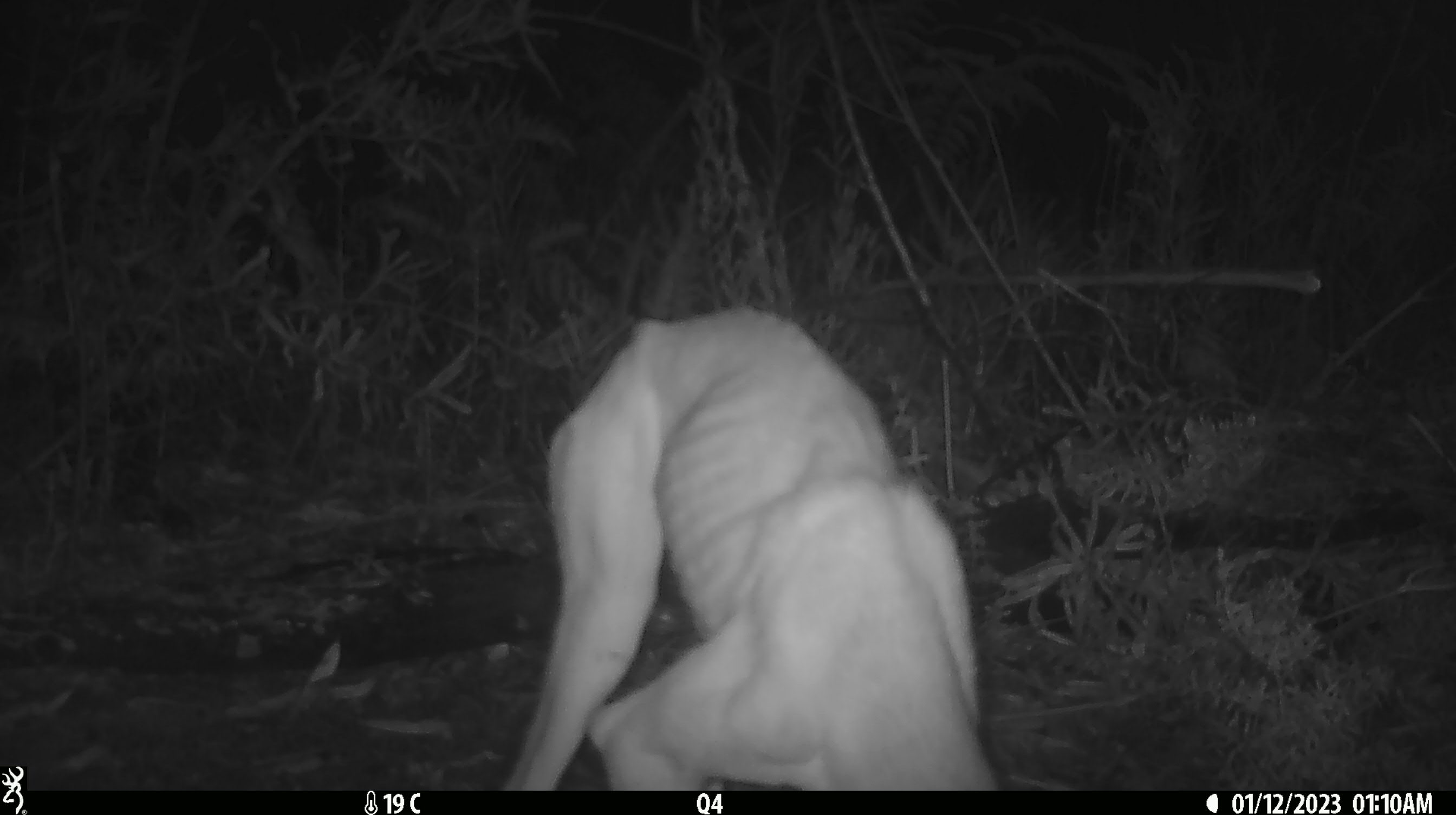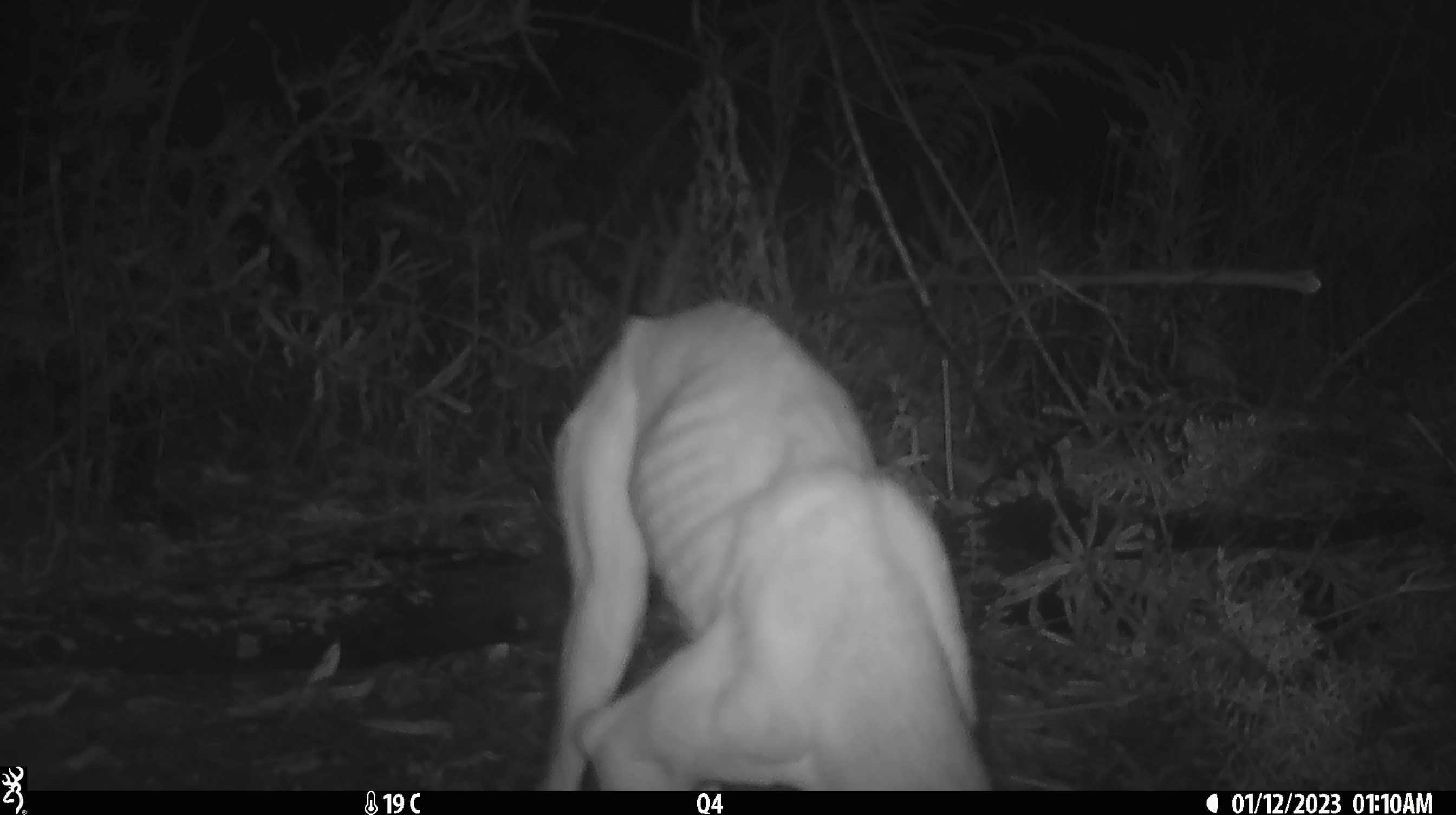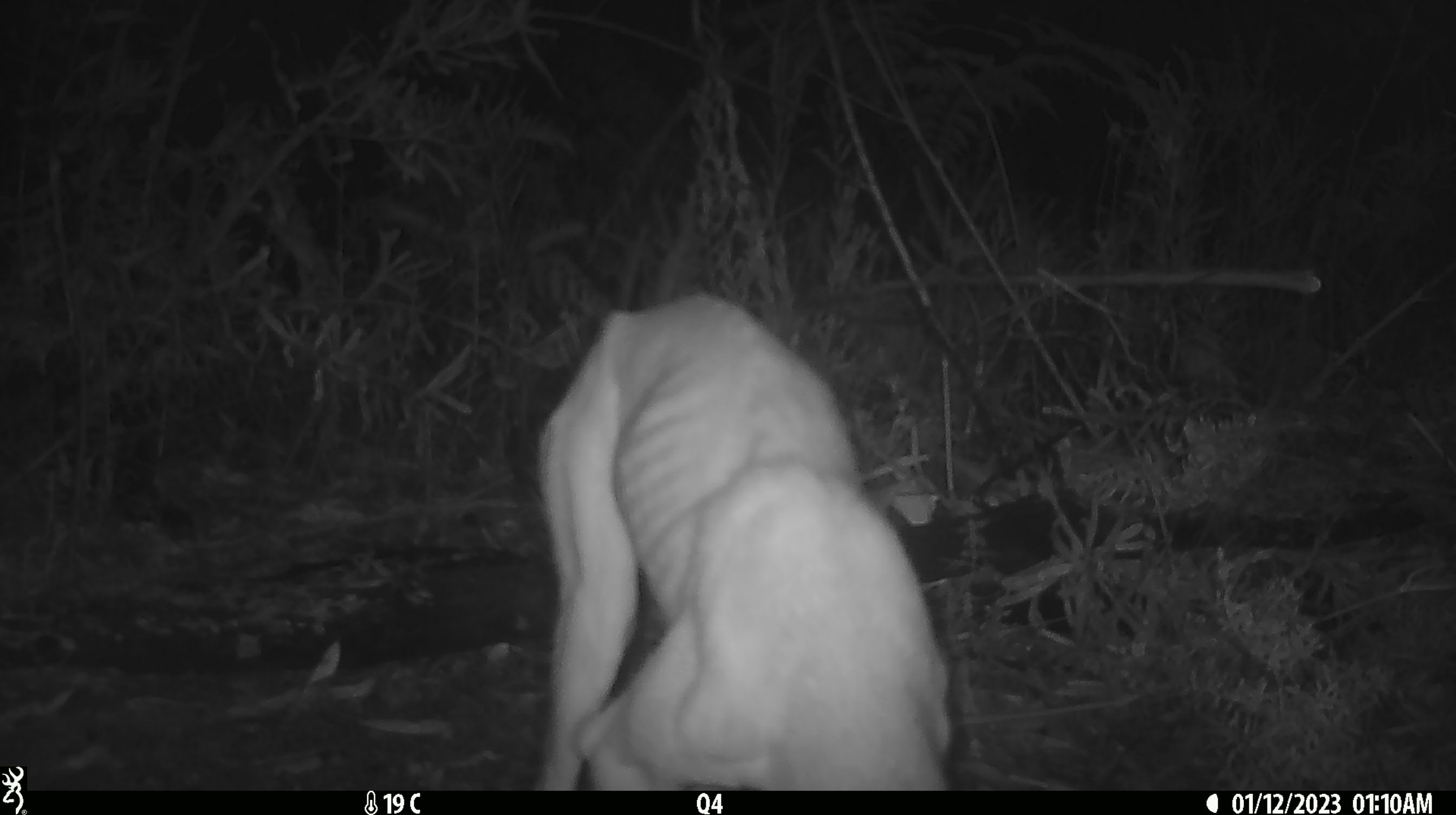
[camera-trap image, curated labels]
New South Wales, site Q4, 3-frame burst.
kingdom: Animalia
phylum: Chordata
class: Mammalia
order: Carnivora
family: Canidae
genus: Canis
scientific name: Canis familiaris dingo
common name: dingo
Dingo (Canis familiaris dingo).